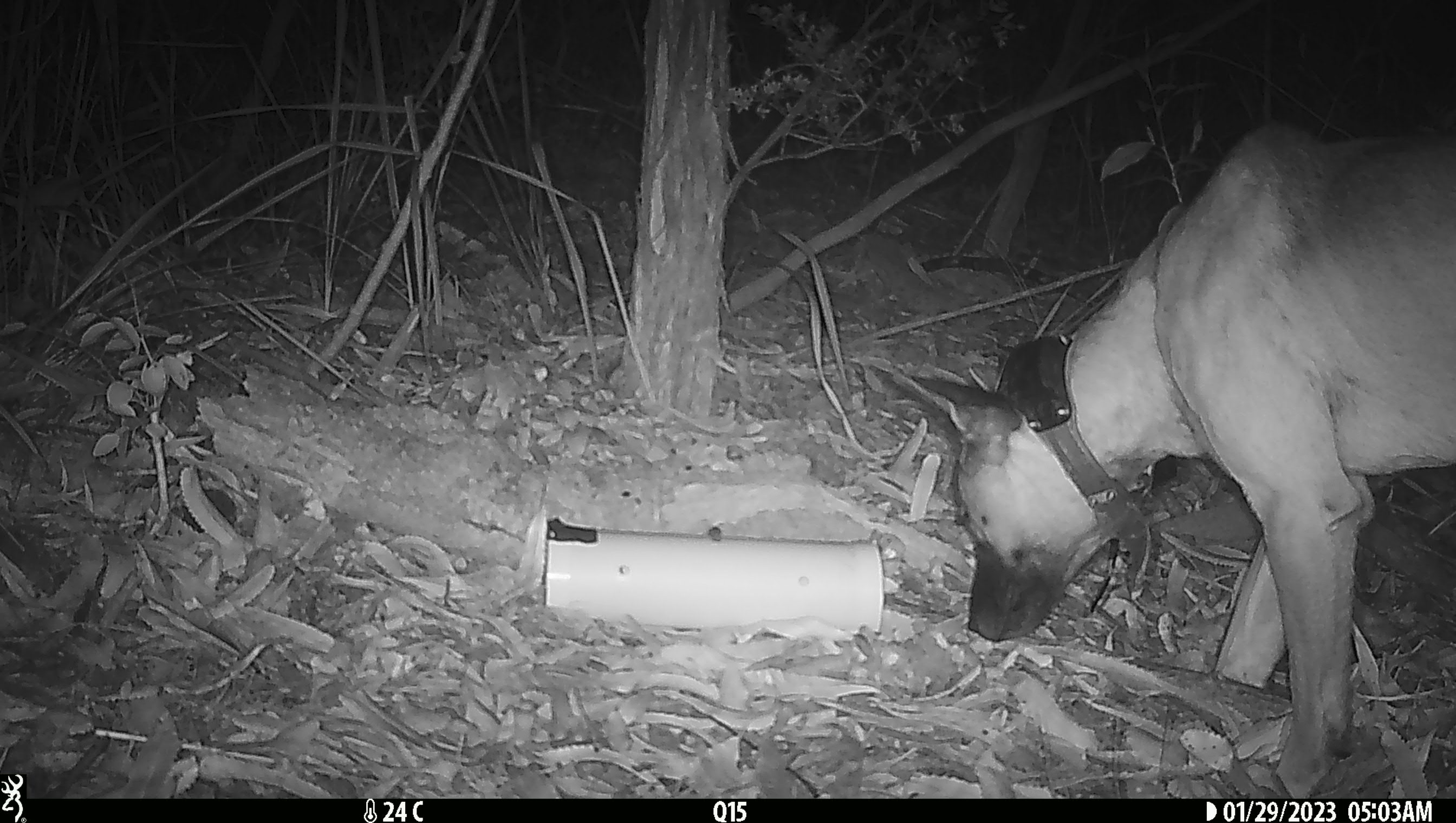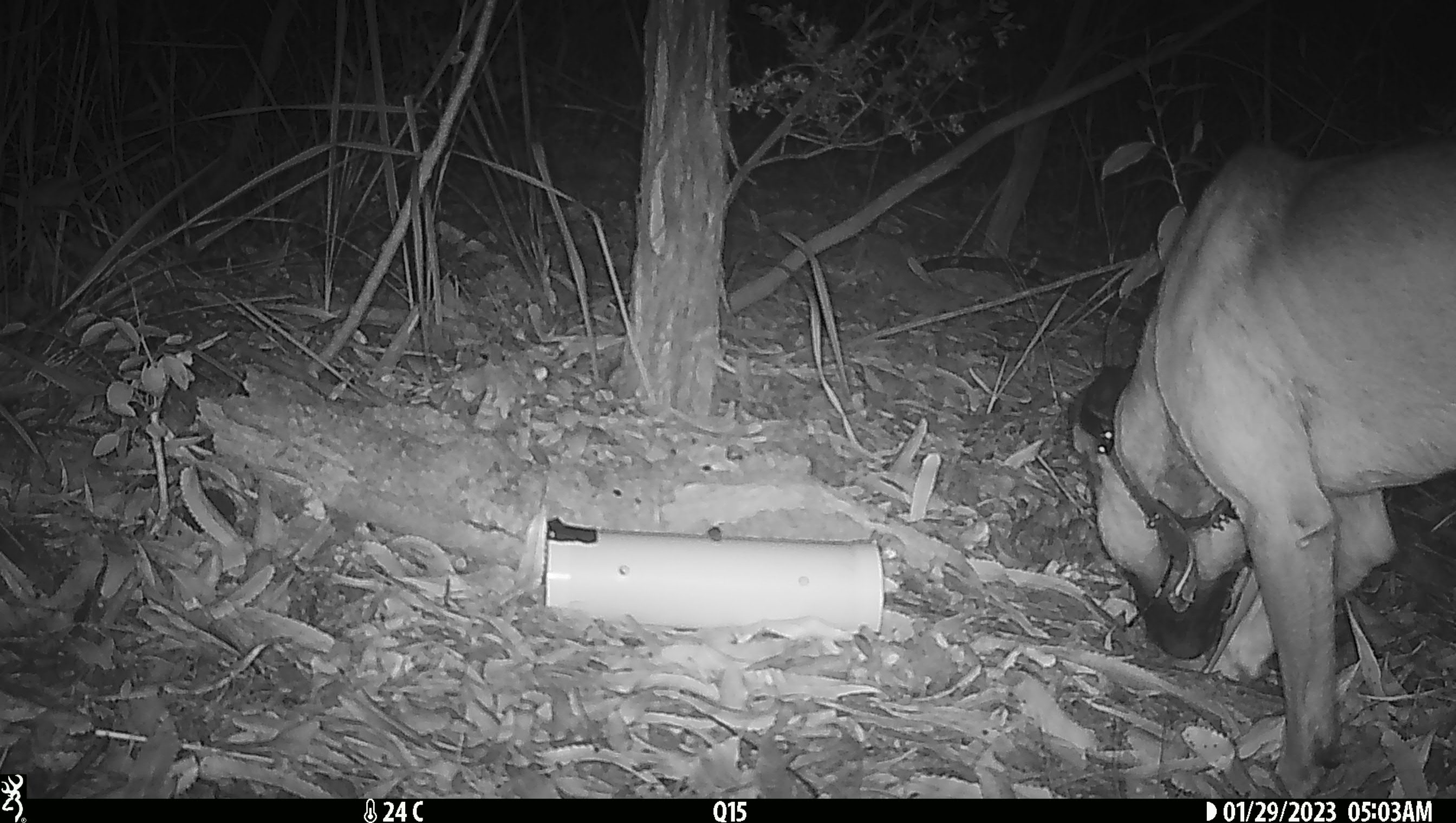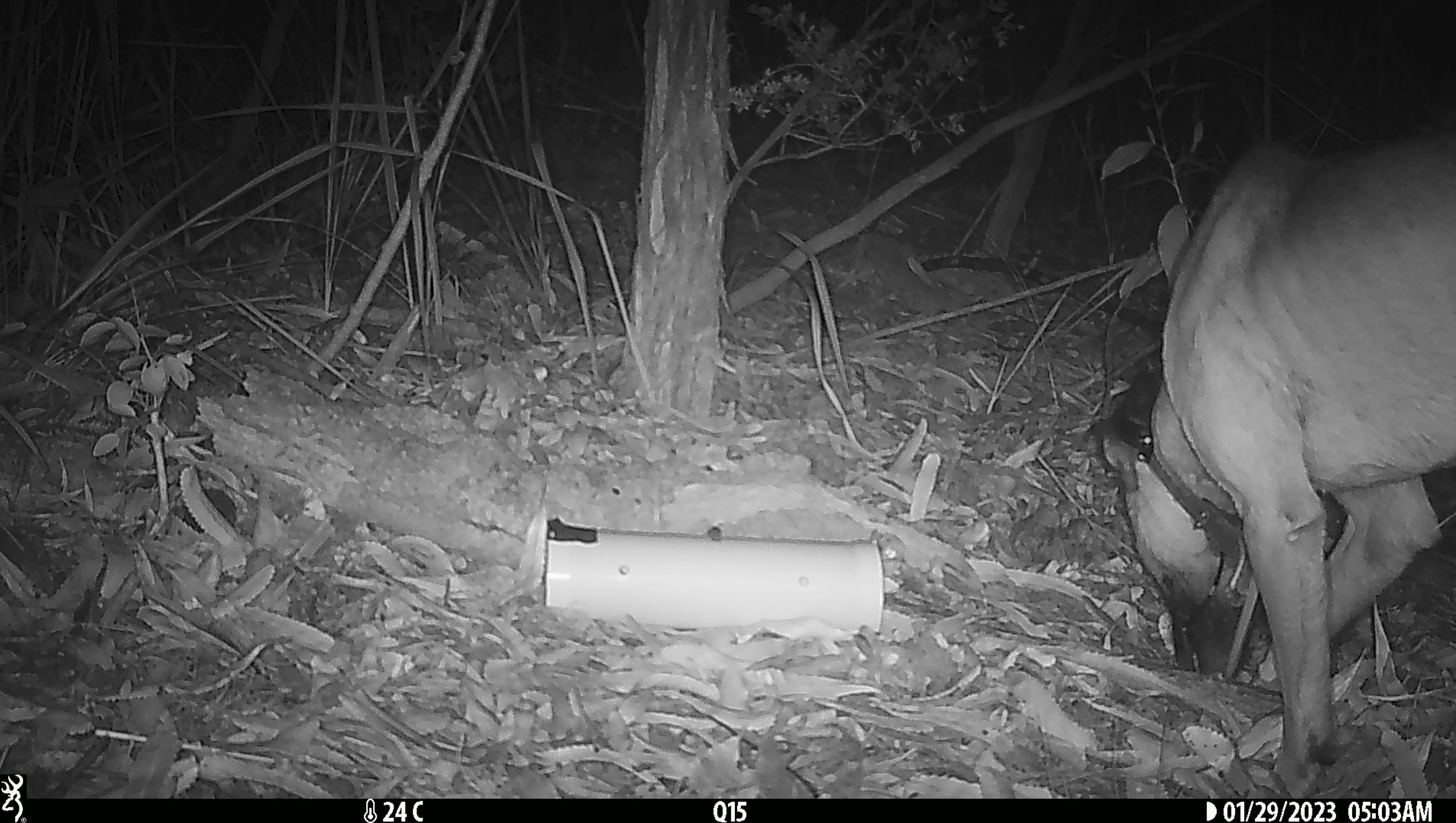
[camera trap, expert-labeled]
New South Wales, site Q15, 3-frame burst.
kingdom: Animalia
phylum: Chordata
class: Mammalia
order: Carnivora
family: Canidae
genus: Canis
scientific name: Canis familiaris dingo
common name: dingo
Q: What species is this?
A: Dingo (Canis familiaris dingo).